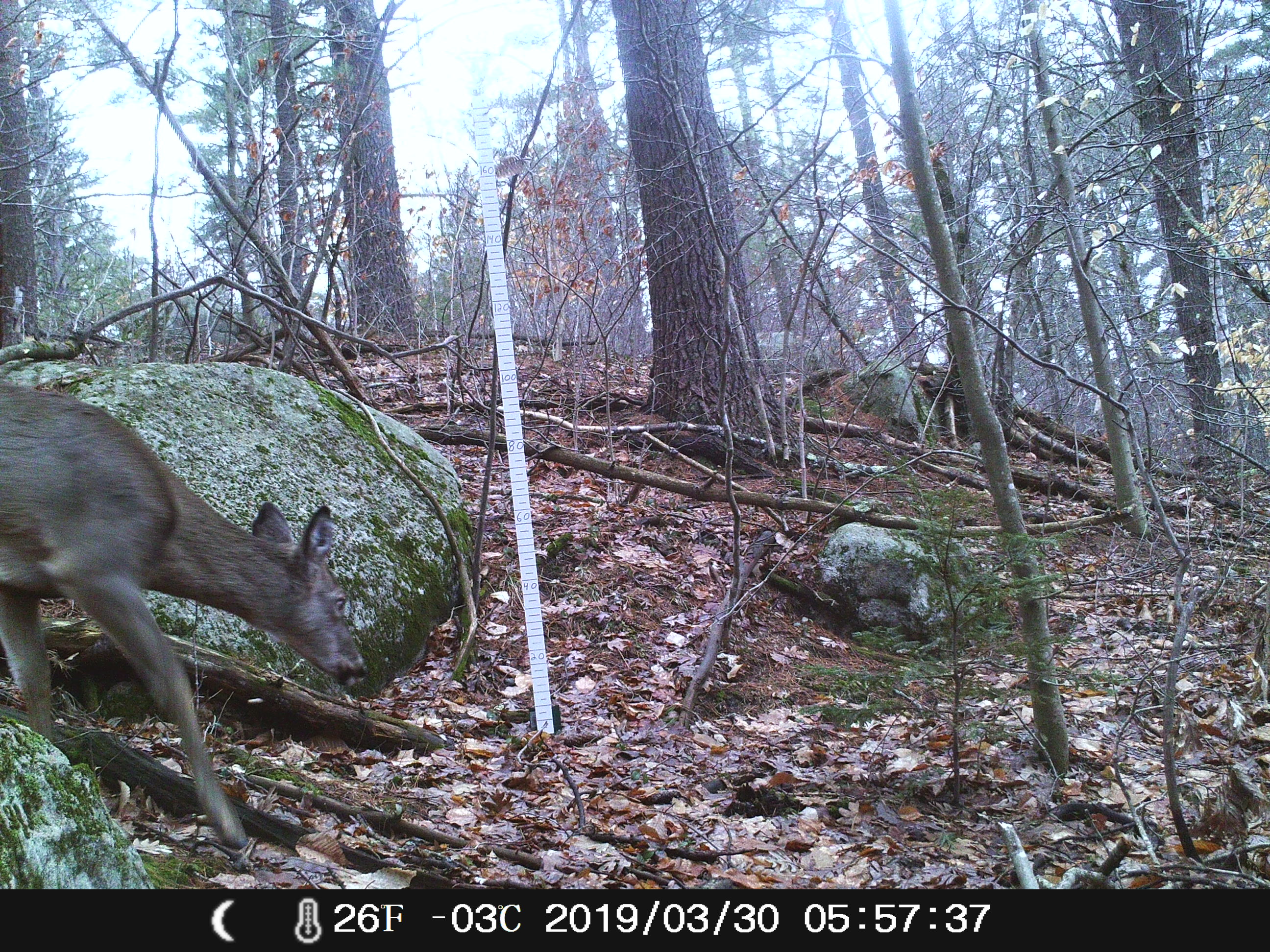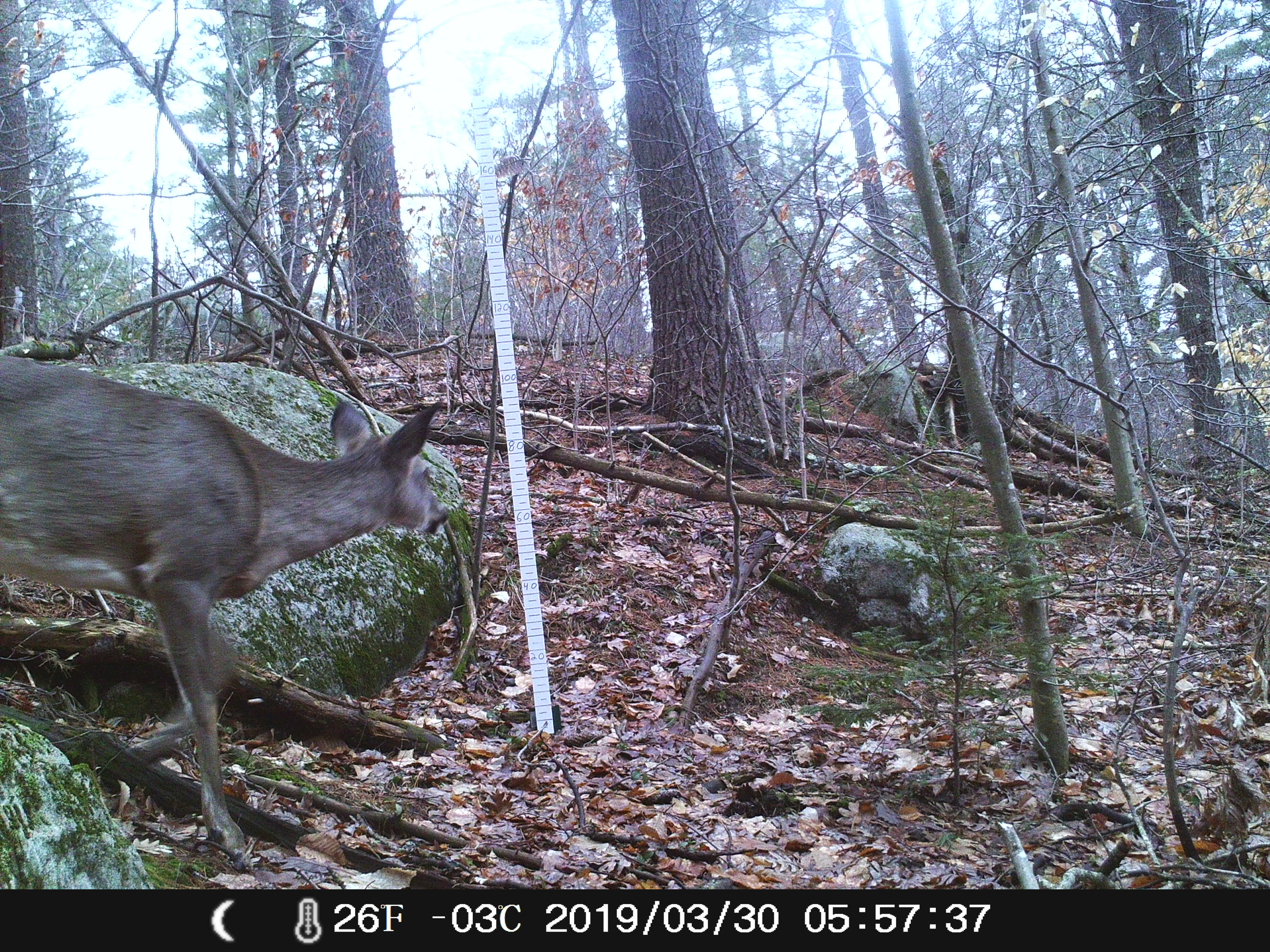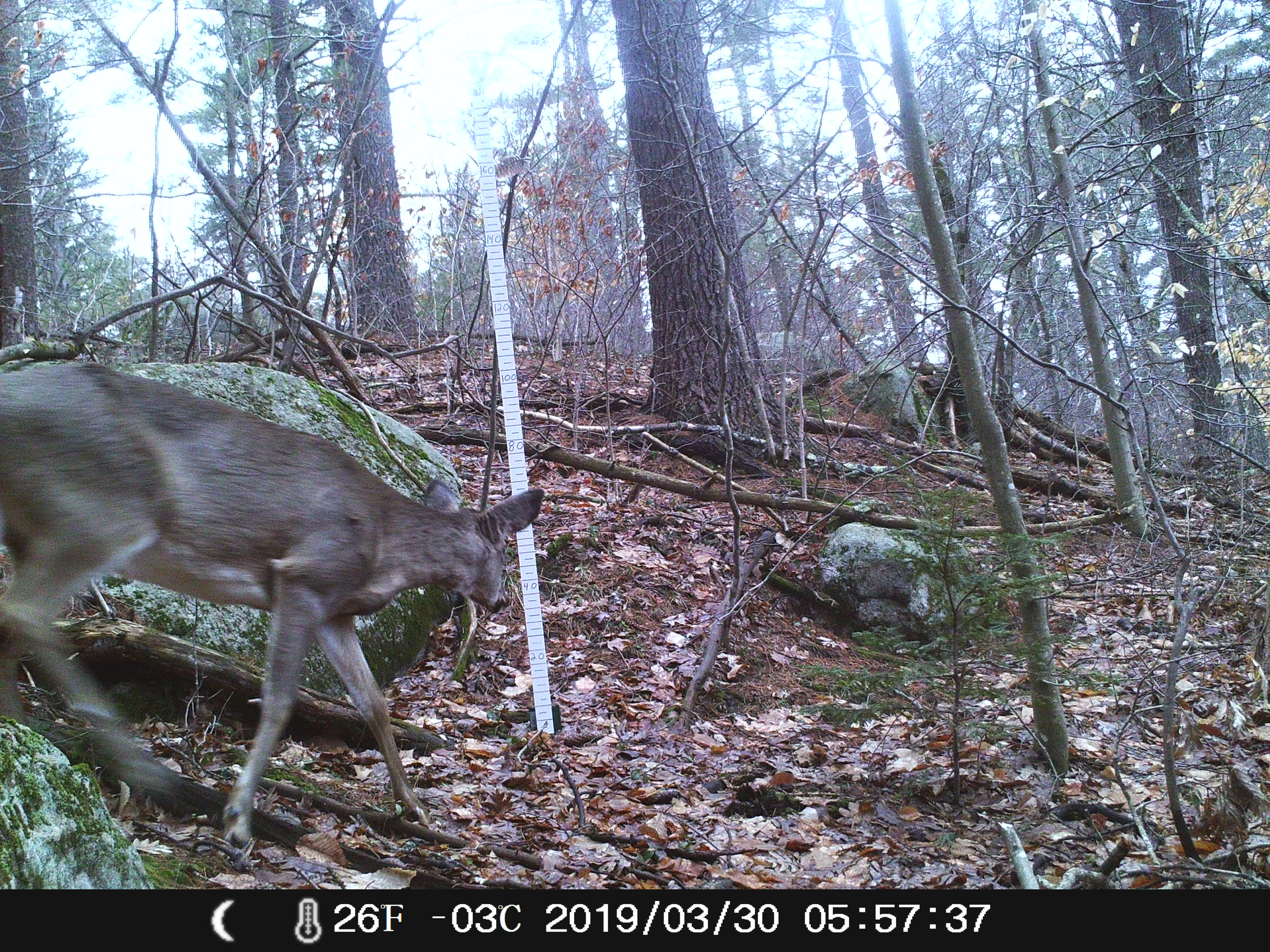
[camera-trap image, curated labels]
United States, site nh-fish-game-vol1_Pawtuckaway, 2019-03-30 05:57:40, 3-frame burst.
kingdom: Animalia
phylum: Chordata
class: Mammalia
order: Artiodactyla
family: Cervidae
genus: Odocoileus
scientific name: Odocoileus virginianus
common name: white-tailed deer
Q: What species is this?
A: White-tailed deer (Odocoileus virginianus).